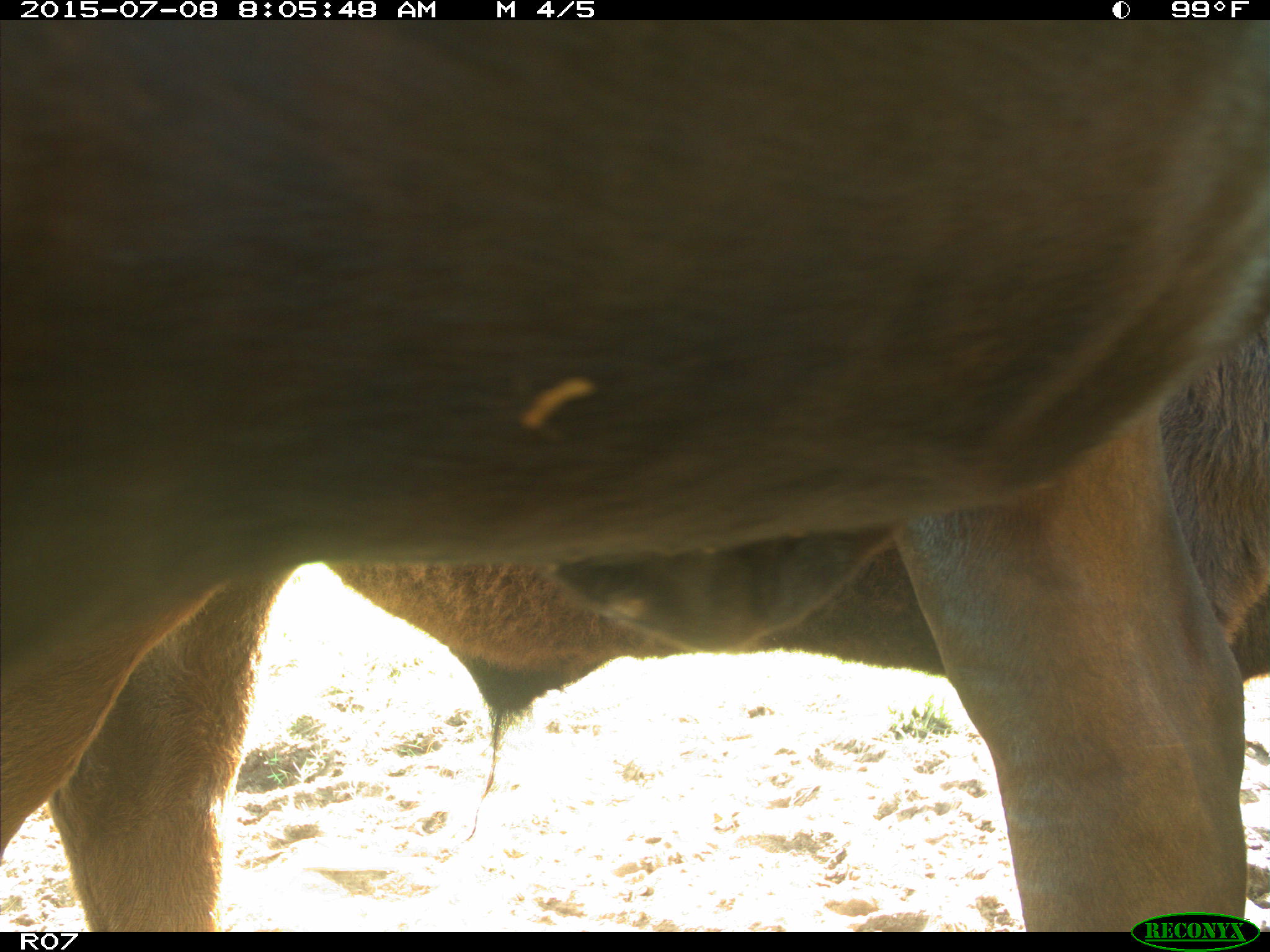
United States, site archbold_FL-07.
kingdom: Animalia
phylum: Chordata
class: Mammalia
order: Artiodactyla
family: Bovidae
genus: Bos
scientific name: Bos taurus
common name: domestic cow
Bos taurus (domestic cow).